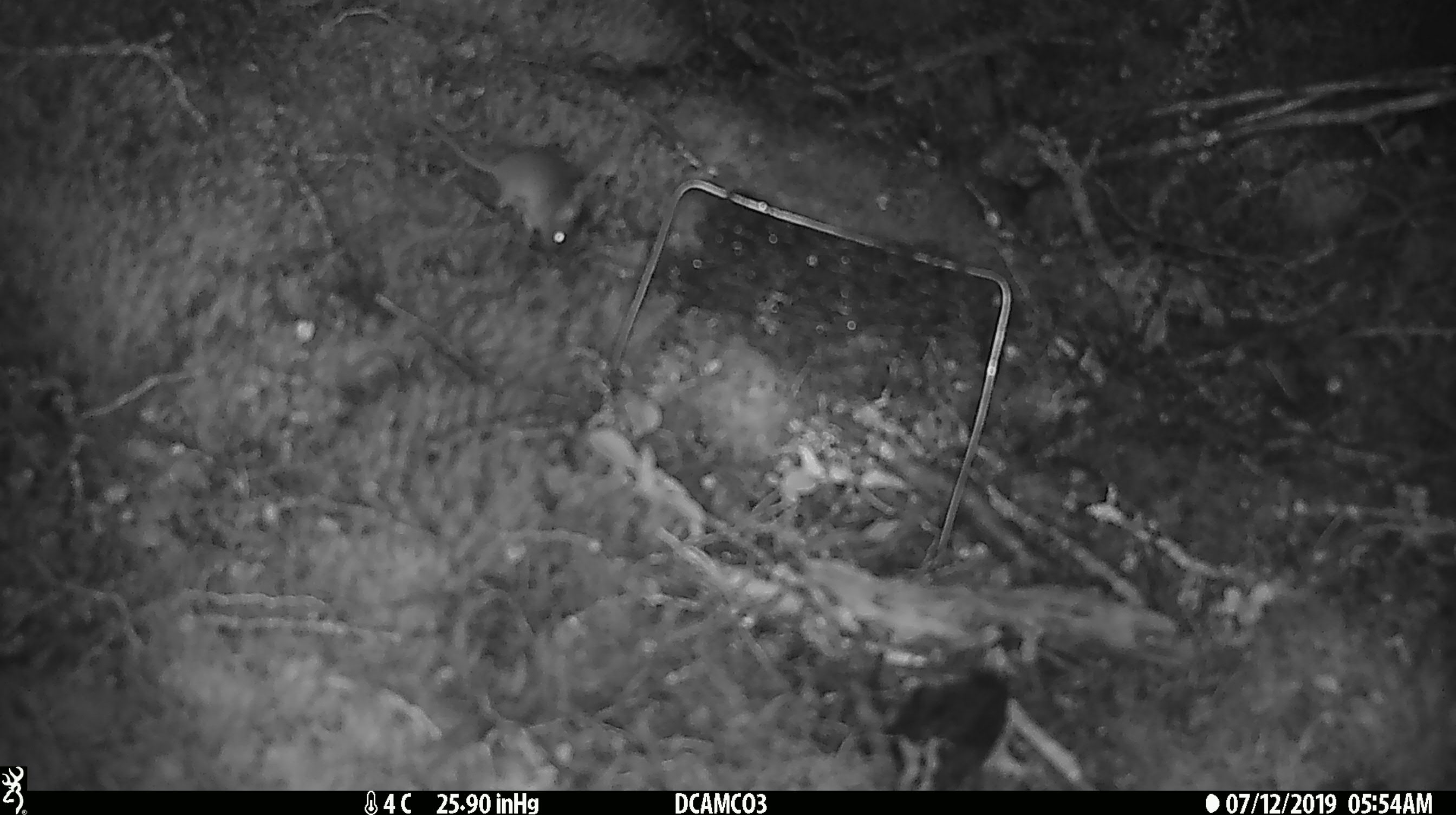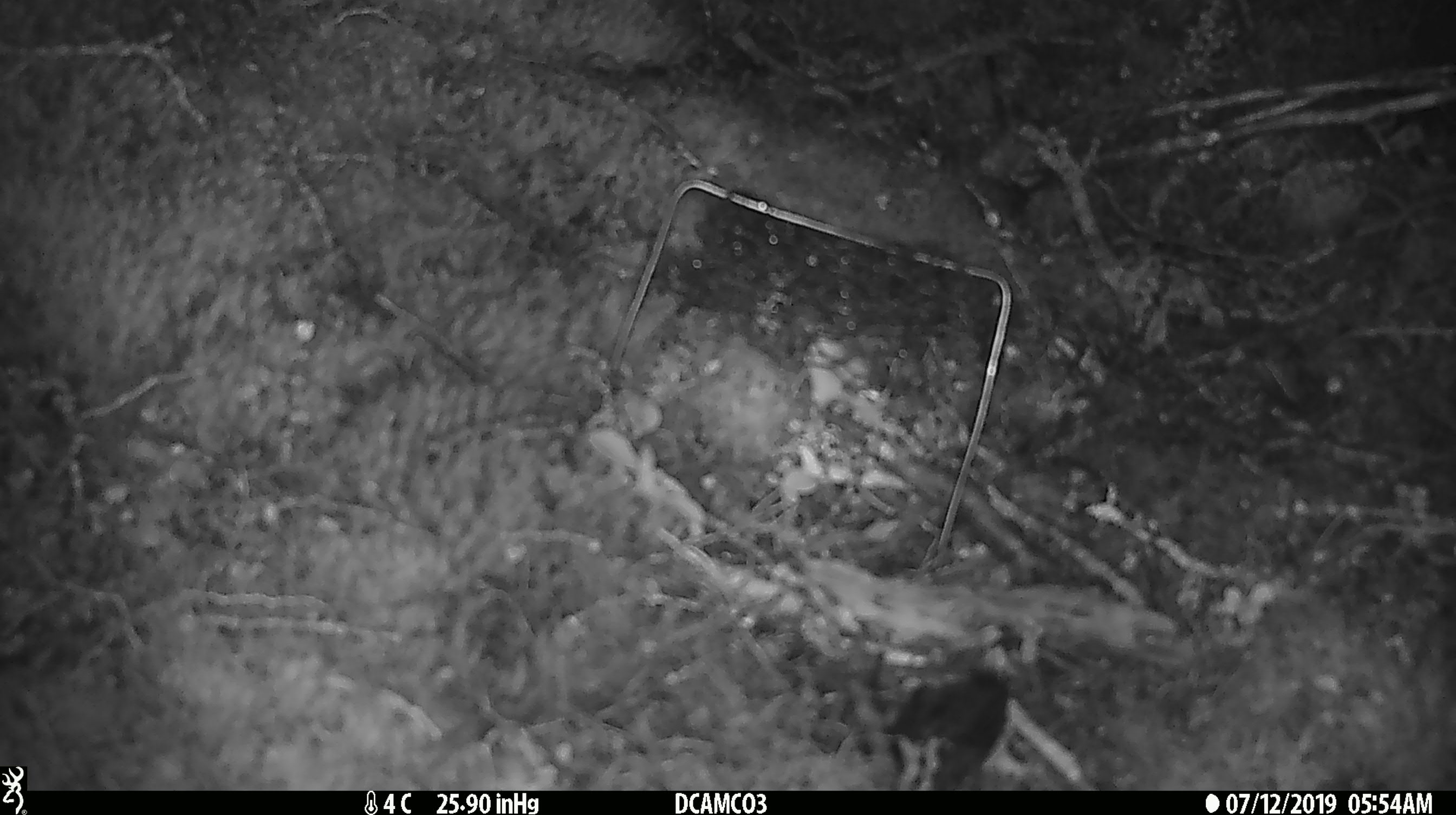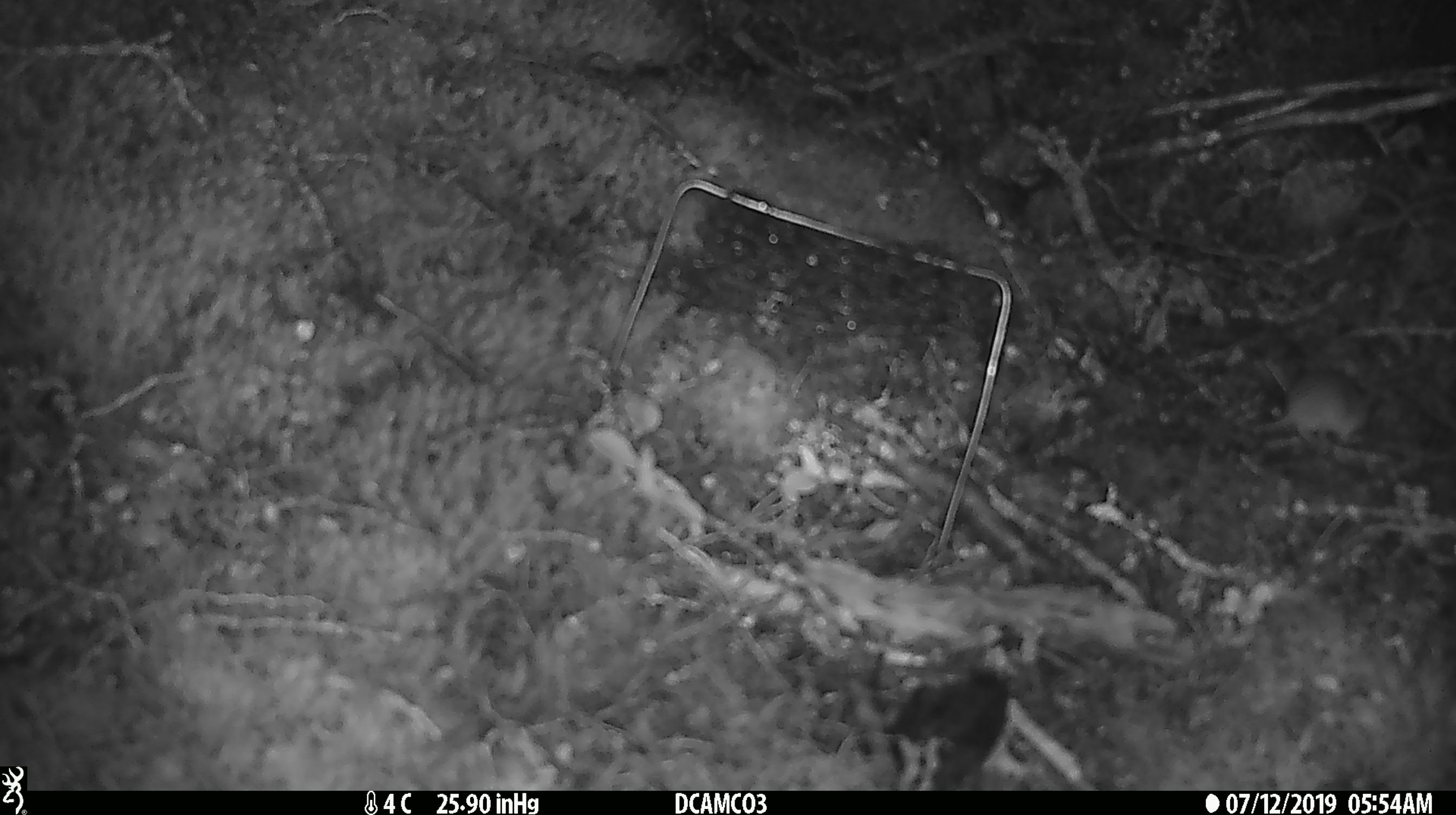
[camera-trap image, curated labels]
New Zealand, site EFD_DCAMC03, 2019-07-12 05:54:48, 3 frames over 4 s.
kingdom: Animalia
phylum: Chordata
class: Mammalia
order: Rodentia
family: Muridae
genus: Mus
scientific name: Mus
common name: mouse